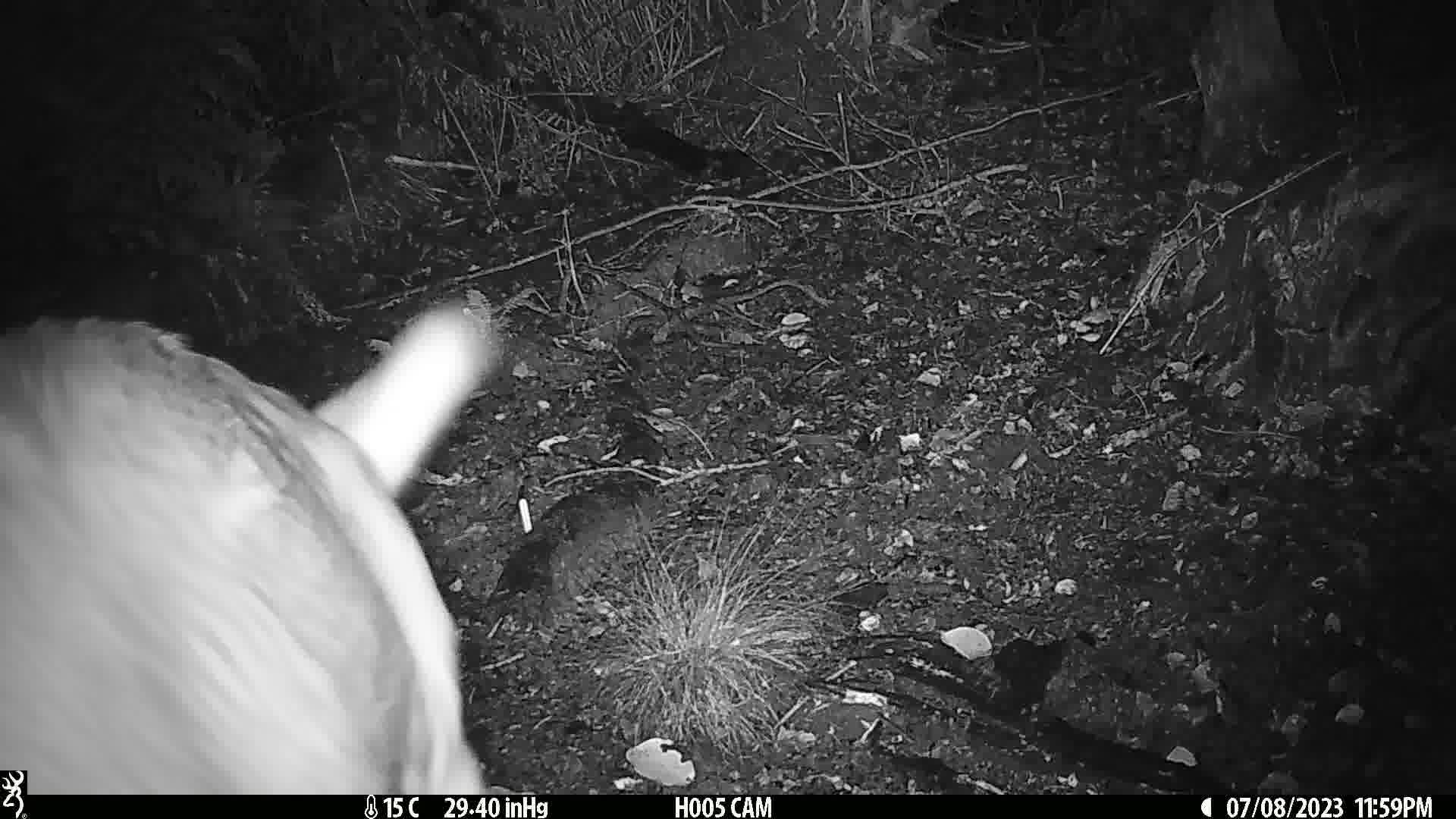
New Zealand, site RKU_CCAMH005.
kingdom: Animalia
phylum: Chordata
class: Mammalia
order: Artiodactyla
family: Cervidae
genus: Odocoileus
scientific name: Odocoileus virginianus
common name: white-tailed deer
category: white tailed deer